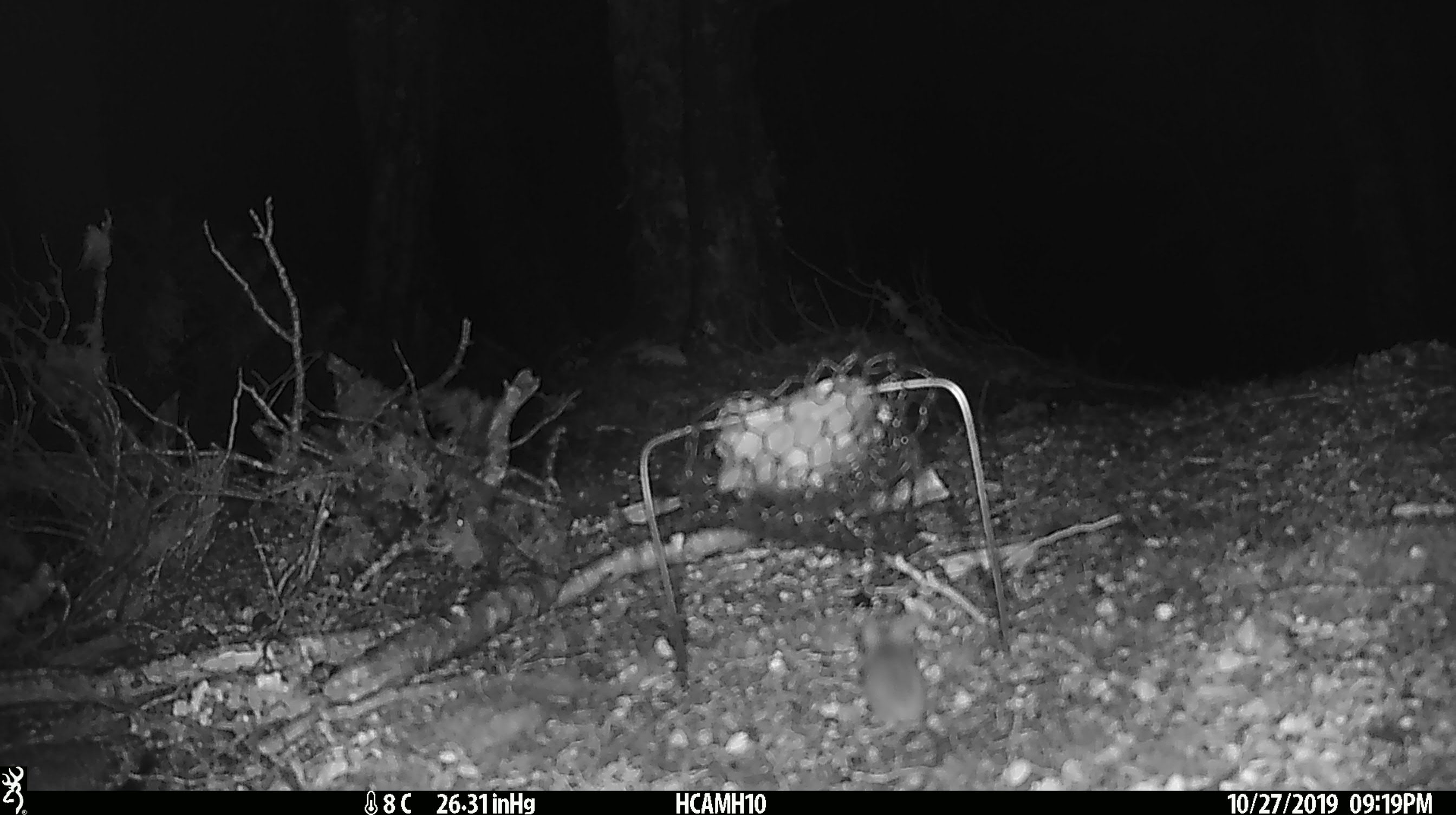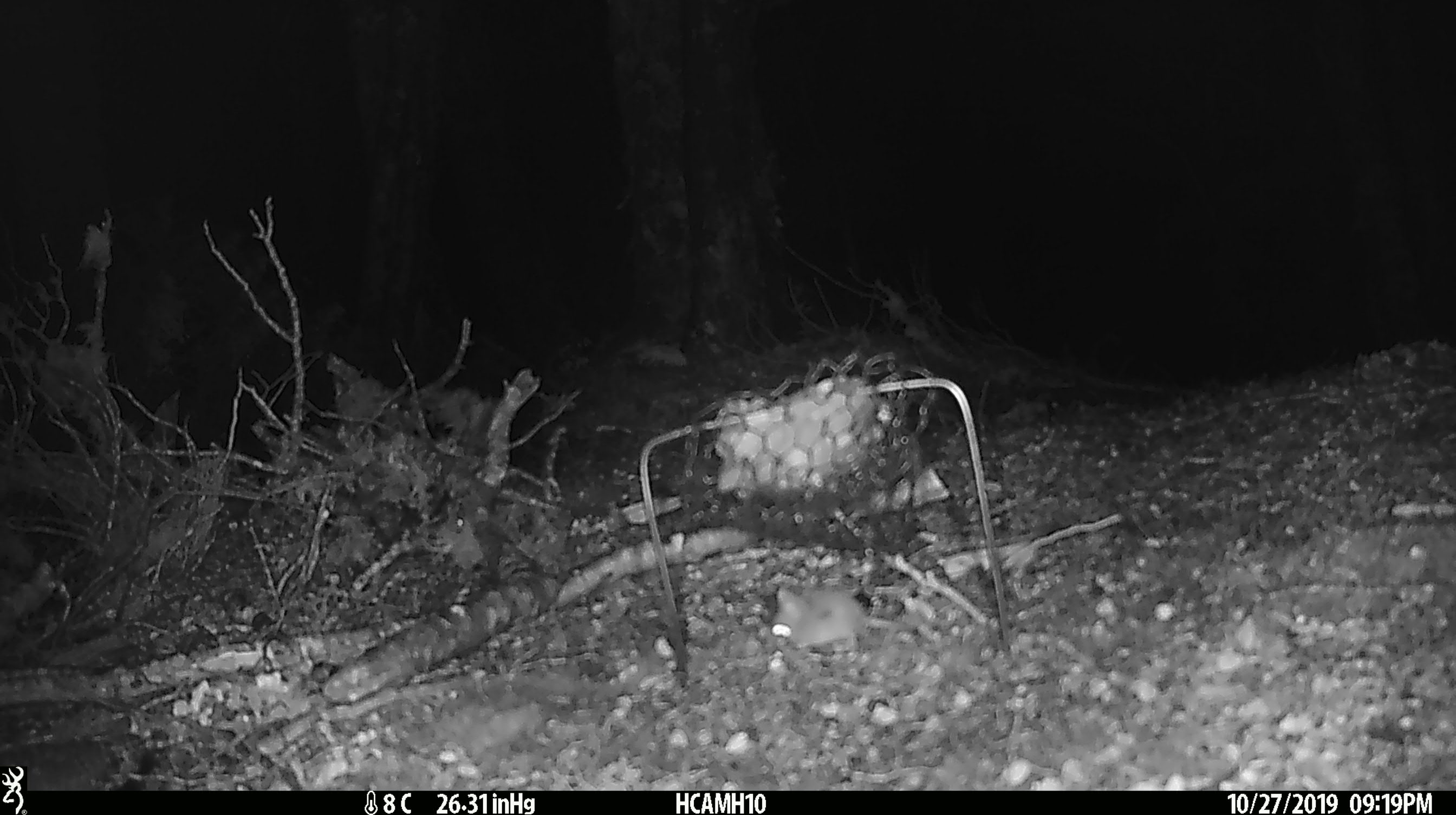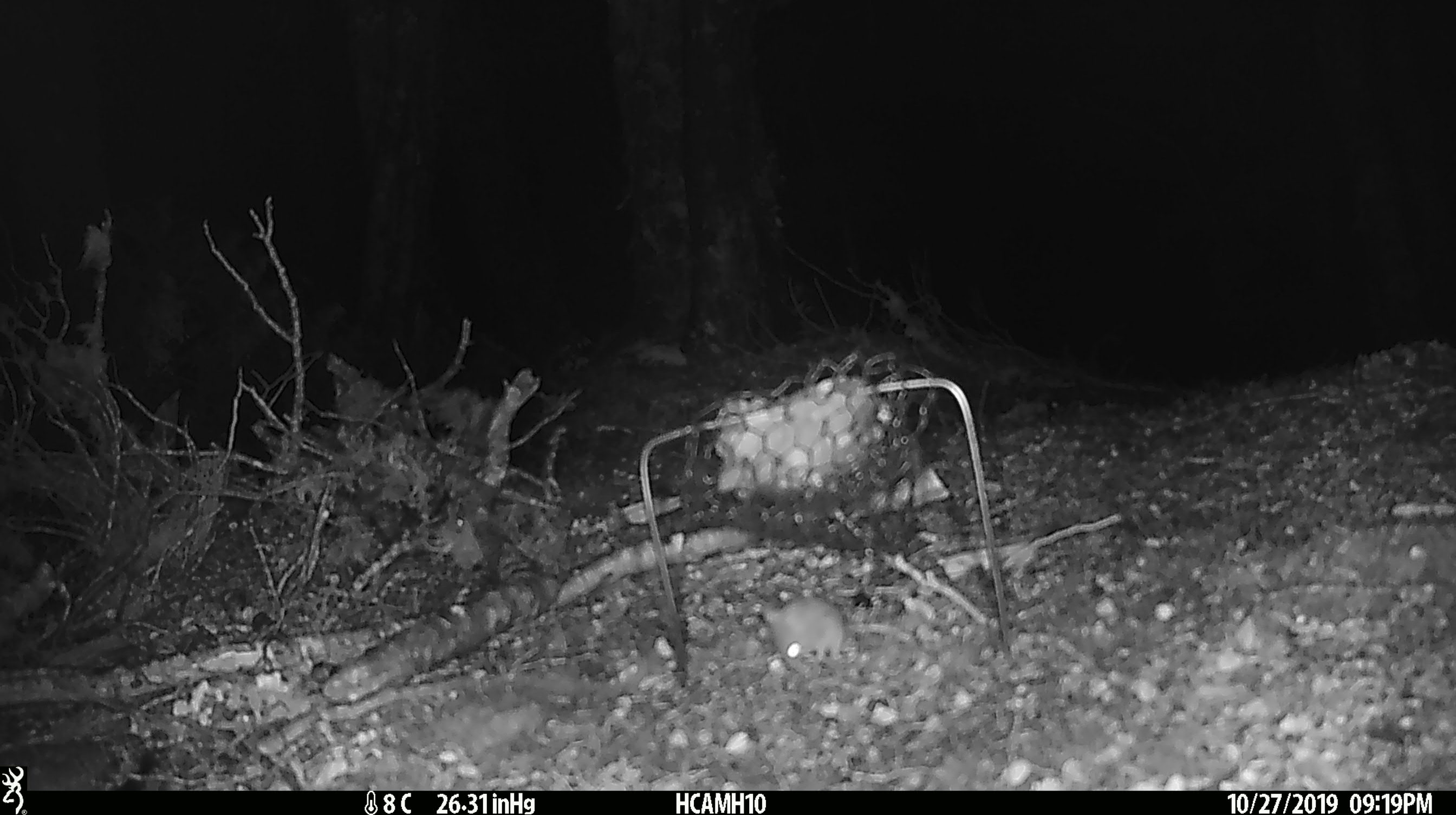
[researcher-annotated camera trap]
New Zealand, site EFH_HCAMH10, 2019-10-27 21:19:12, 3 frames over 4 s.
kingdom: Animalia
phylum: Chordata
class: Mammalia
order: Rodentia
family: Muridae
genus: Mus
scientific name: Mus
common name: mouse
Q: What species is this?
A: Mouse (Mus).